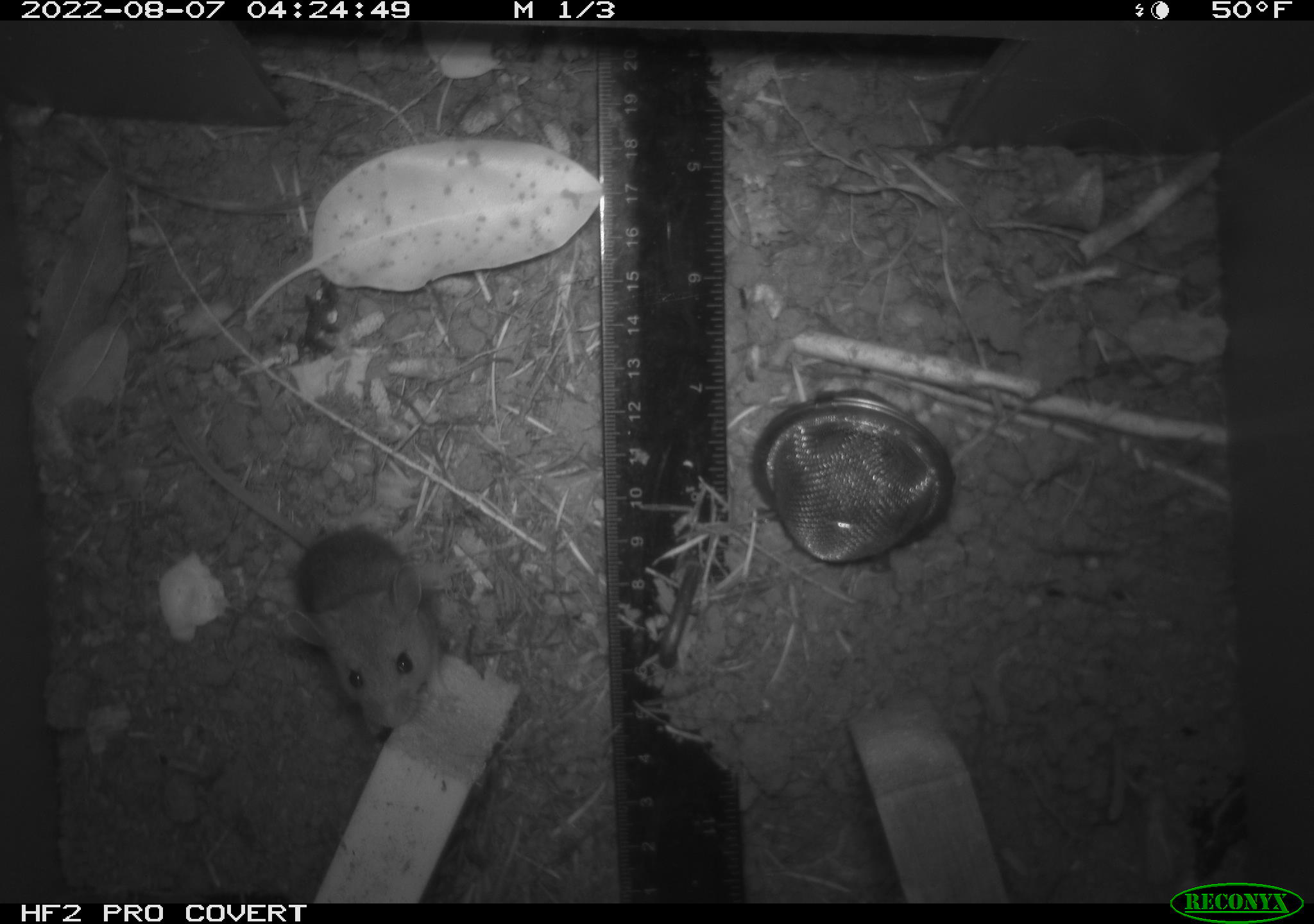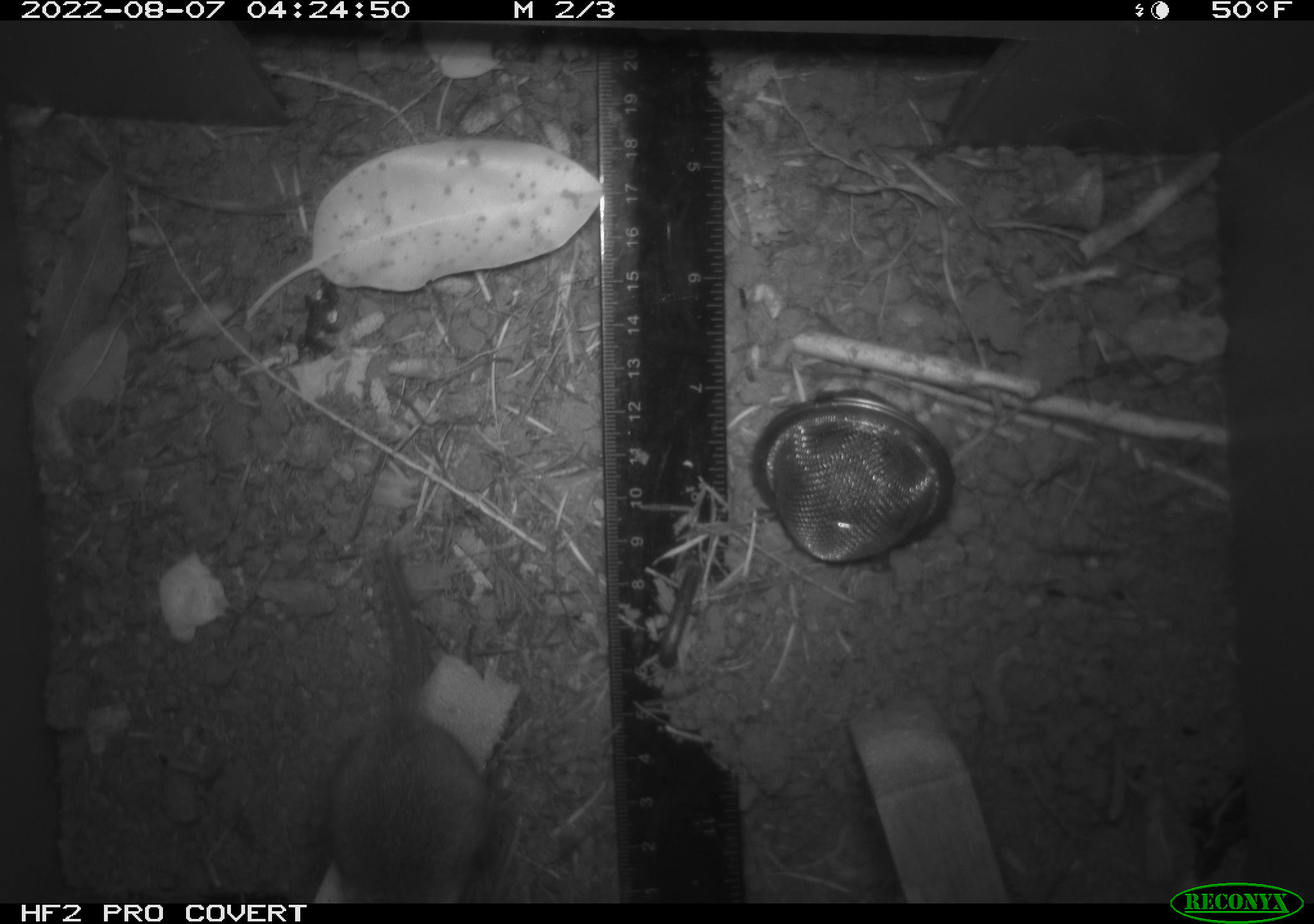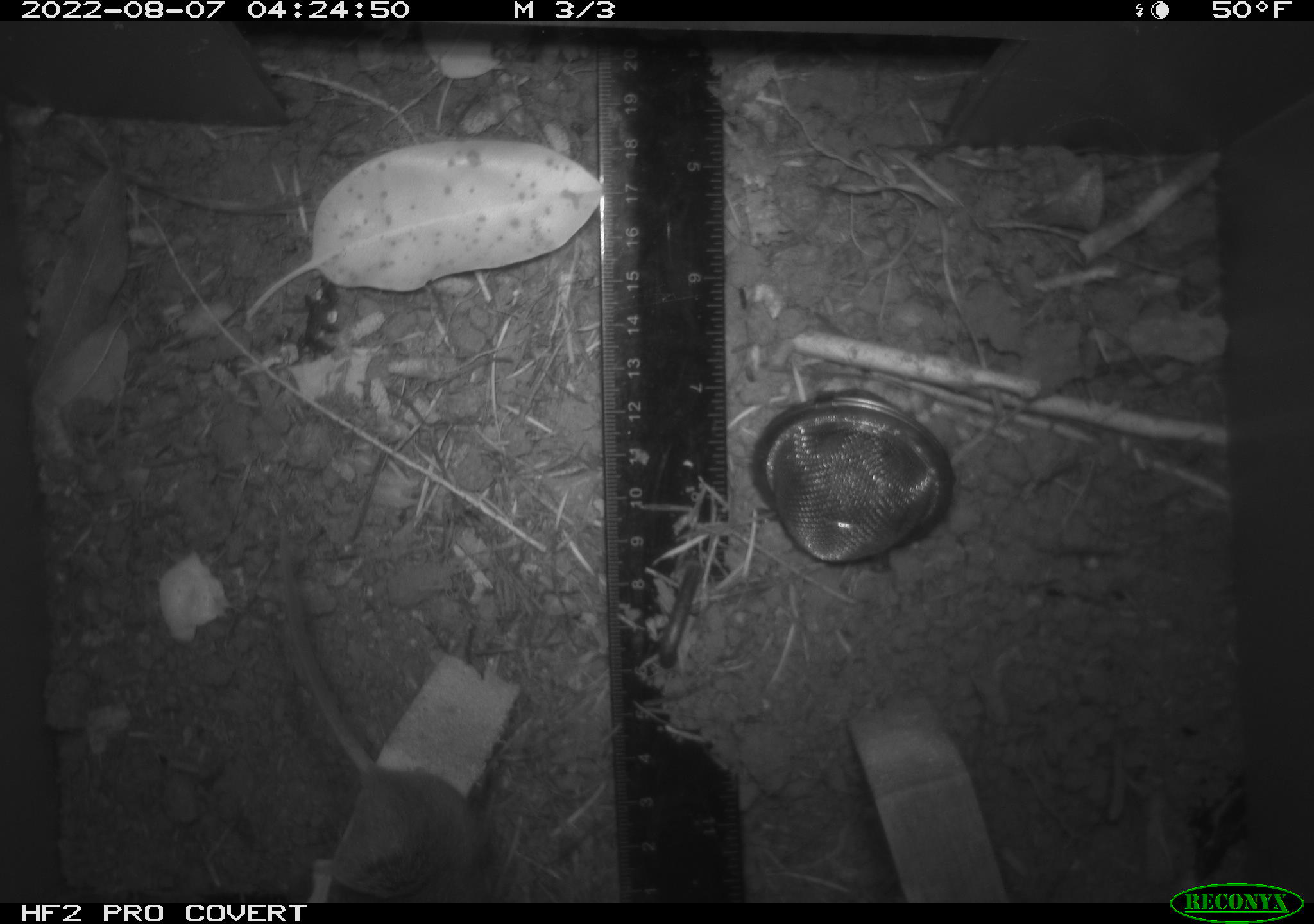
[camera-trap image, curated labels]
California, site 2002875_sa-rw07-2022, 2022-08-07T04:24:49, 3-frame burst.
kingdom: Animalia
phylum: Chordata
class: Mammalia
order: Rodentia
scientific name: Rodentia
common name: mouse species